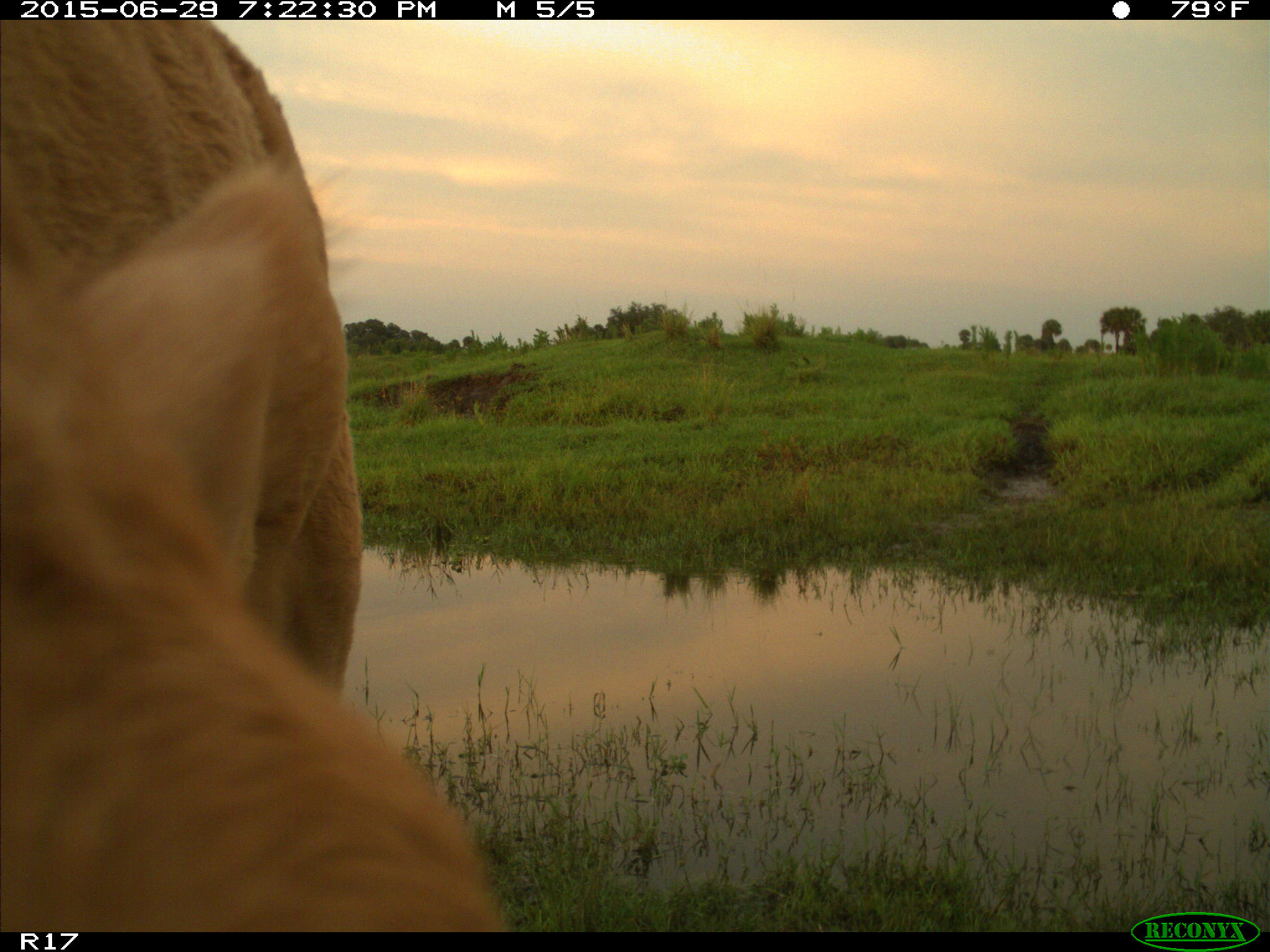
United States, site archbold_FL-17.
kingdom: Animalia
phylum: Chordata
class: Mammalia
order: Artiodactyla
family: Bovidae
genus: Bos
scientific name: Bos taurus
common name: domestic cow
Bos taurus (domestic cow).